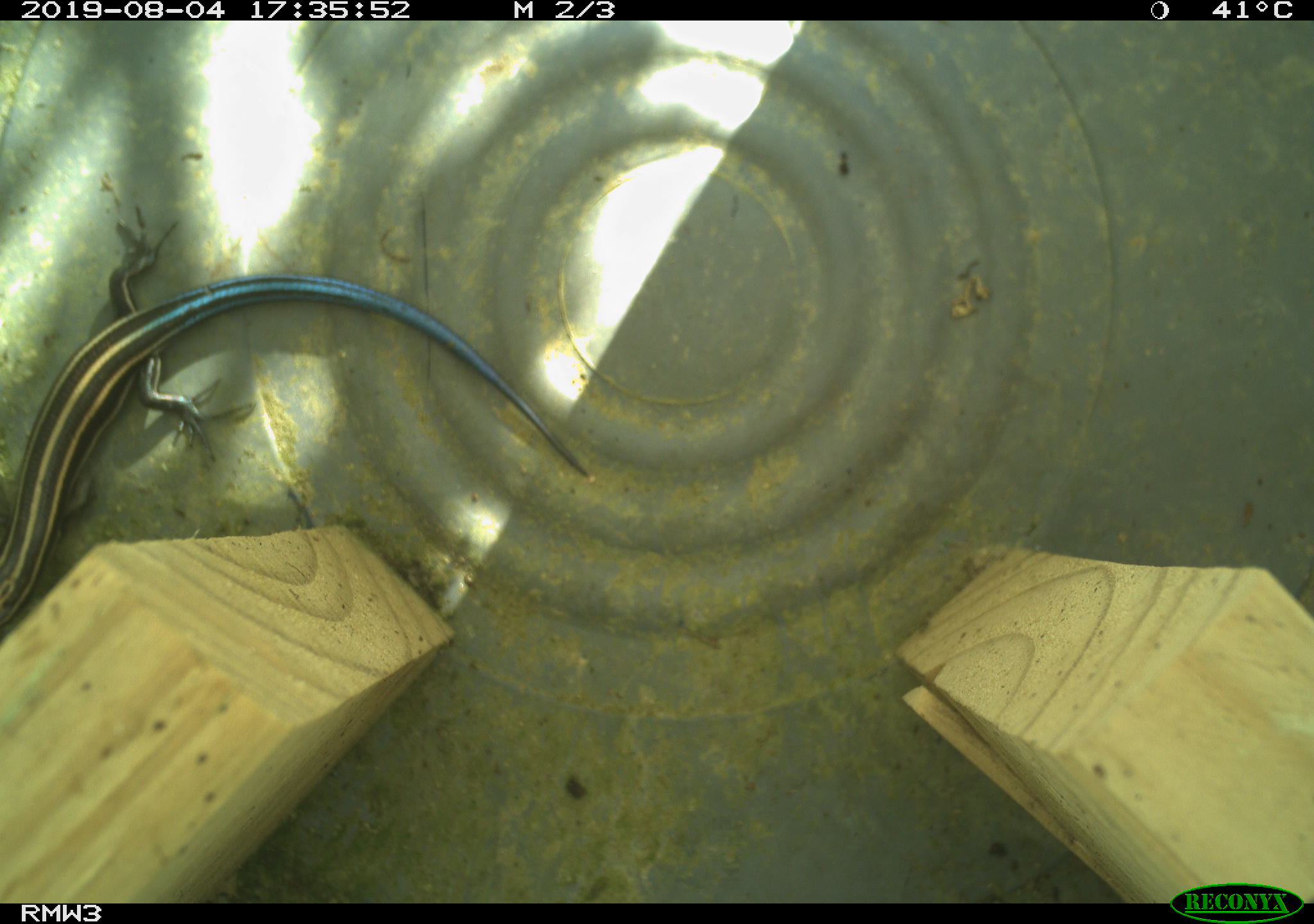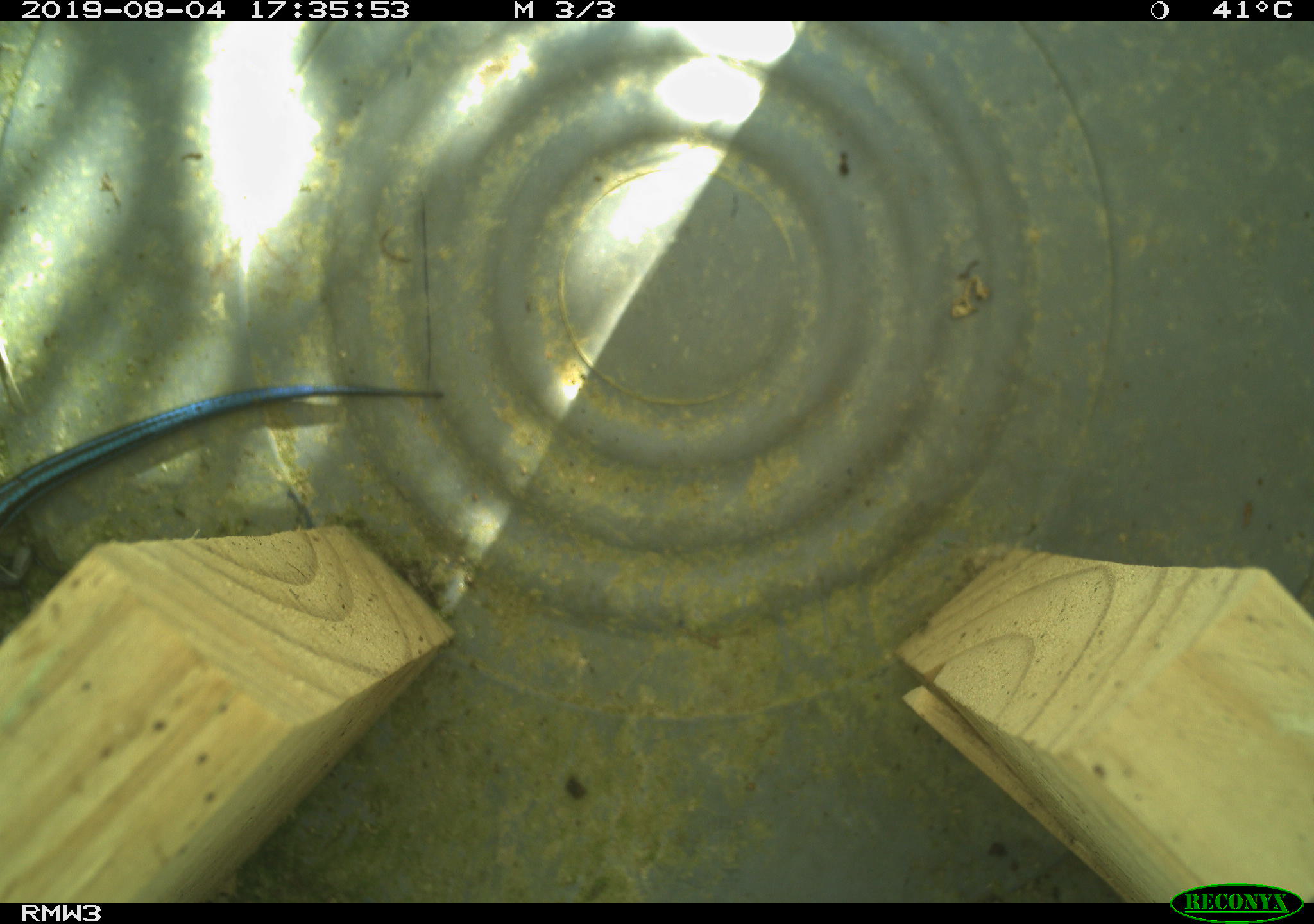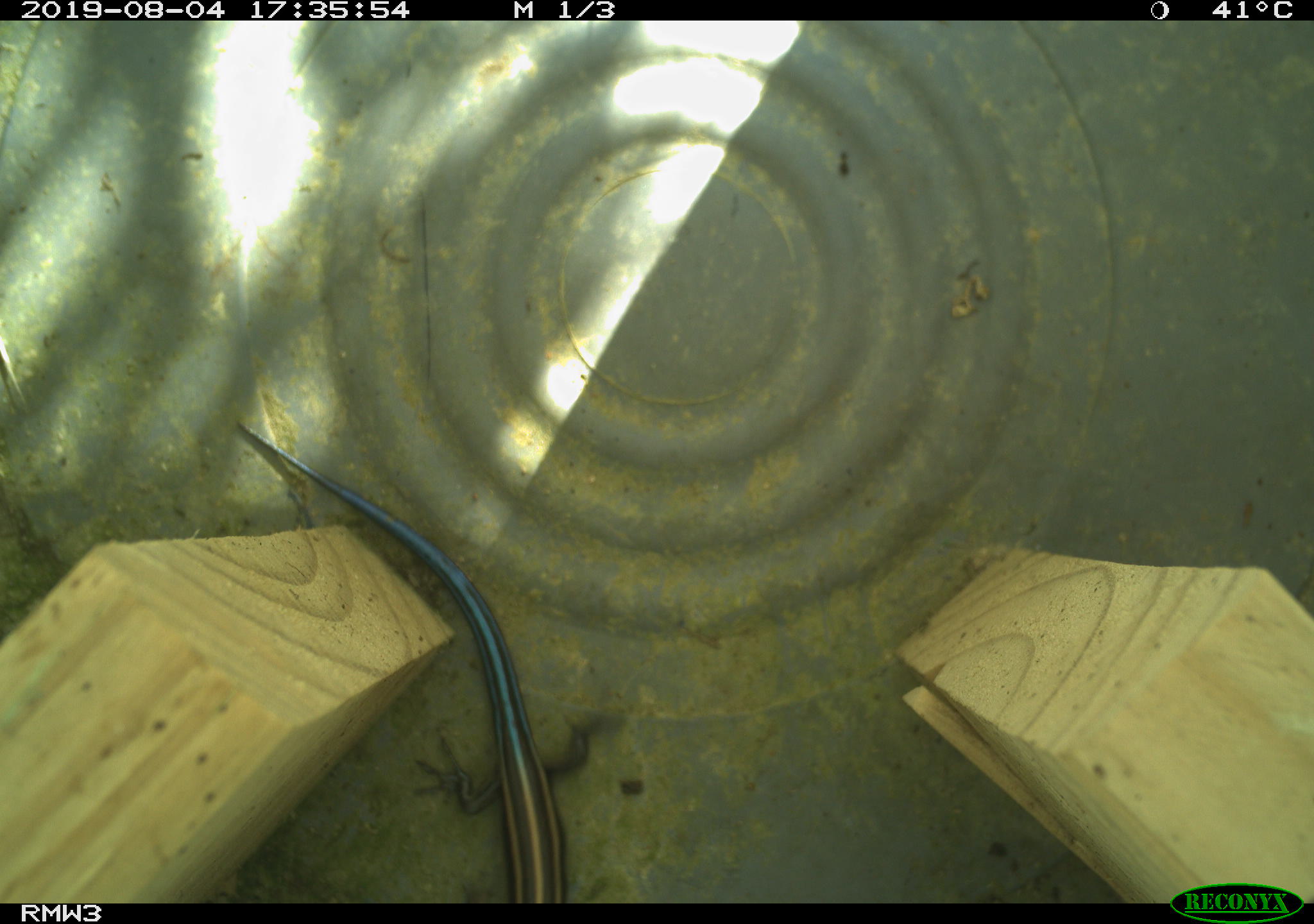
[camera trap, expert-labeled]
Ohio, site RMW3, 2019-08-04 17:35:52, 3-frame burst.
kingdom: Animalia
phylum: Chordata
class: Reptilia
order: Squamata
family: Scincidae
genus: Plestiodon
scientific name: Plestiodon fasciatus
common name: common five-lined skink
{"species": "common five-lined skink (Plestiodon fasciatus)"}